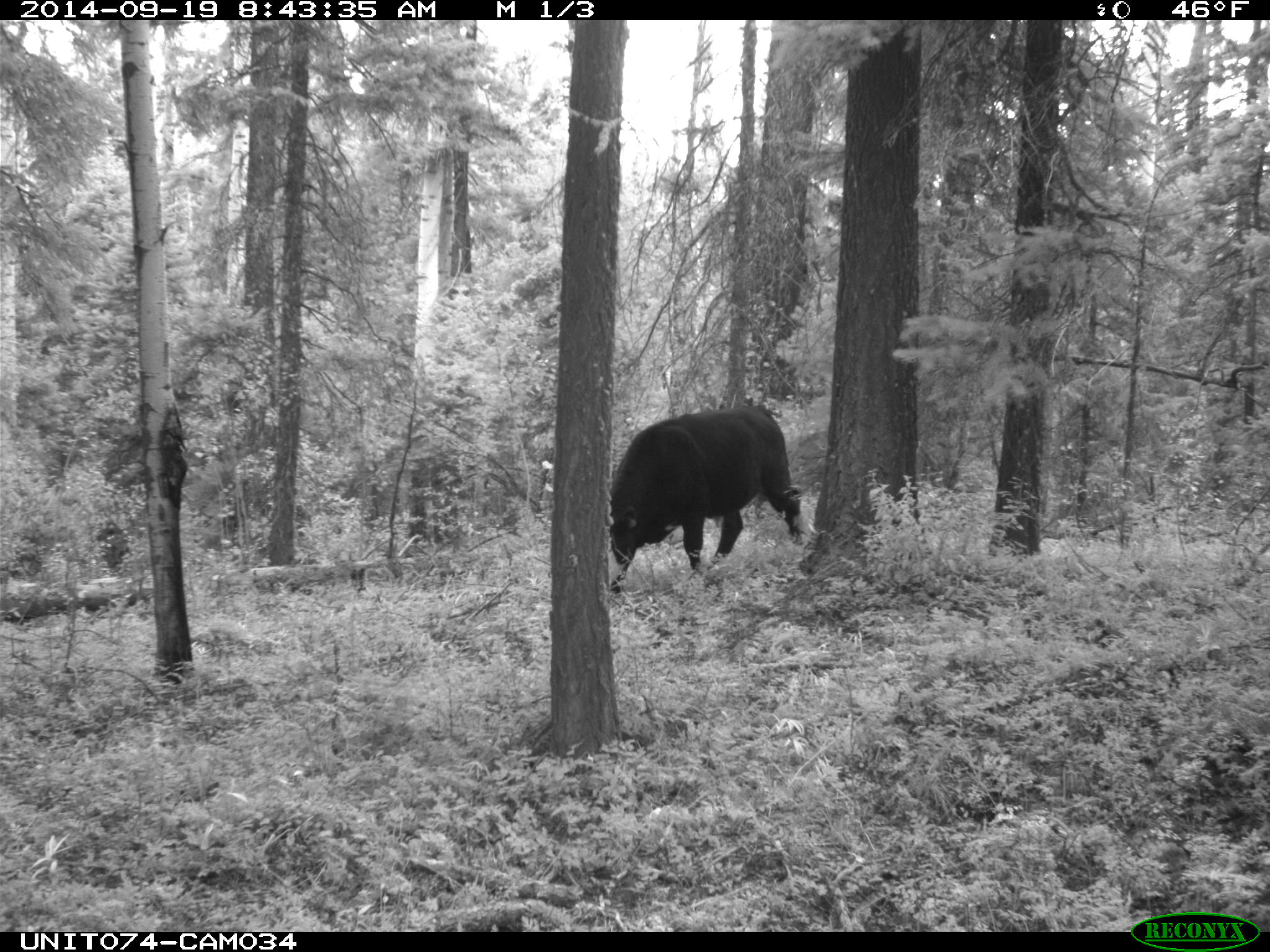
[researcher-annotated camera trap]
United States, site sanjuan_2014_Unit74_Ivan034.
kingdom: Animalia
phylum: Chordata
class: Mammalia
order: Artiodactyla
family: Bovidae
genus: Bos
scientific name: Bos taurus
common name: domestic cow